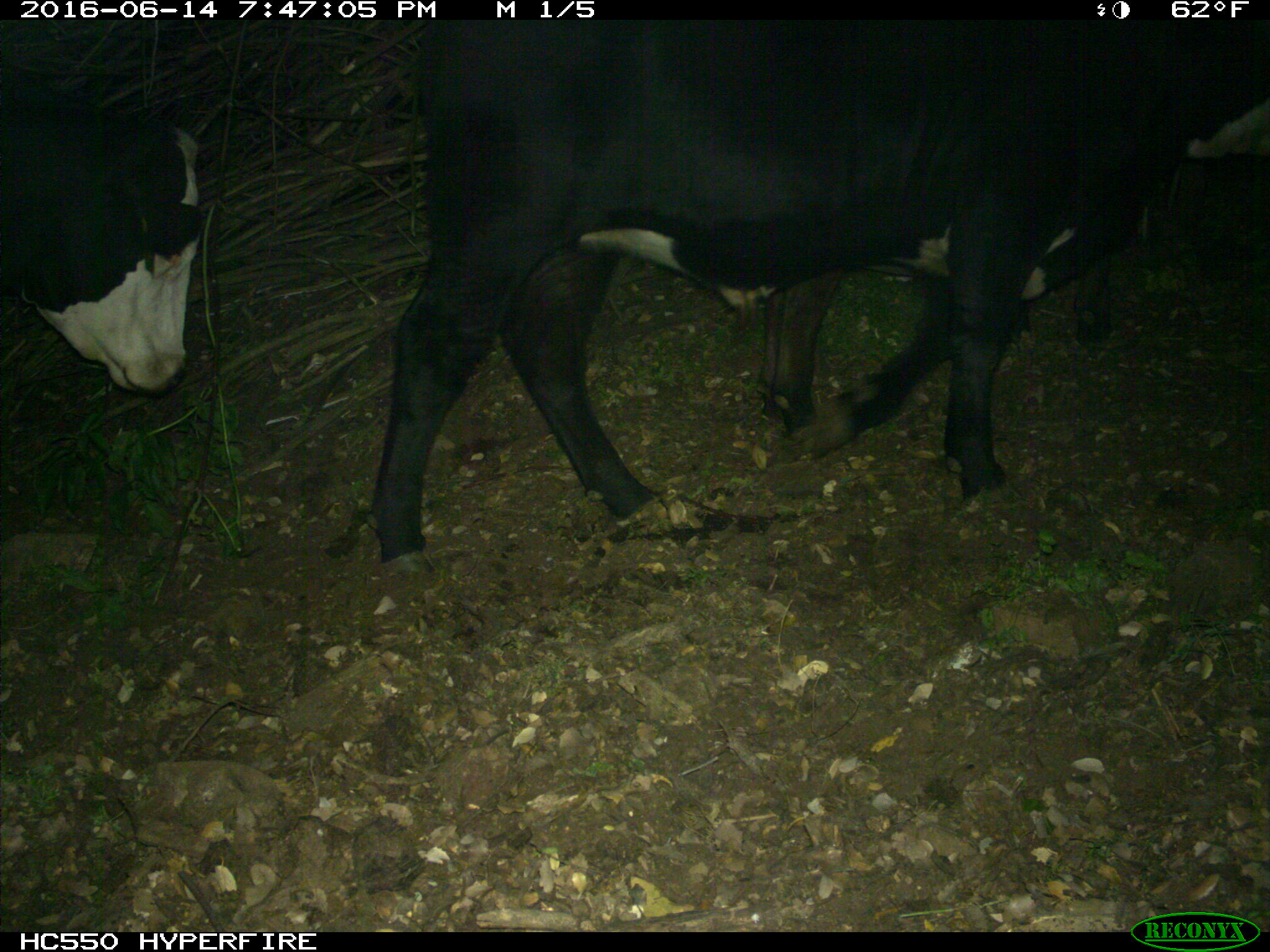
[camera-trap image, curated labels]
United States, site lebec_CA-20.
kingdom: Animalia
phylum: Chordata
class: Mammalia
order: Artiodactyla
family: Bovidae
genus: Bos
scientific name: Bos taurus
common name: domestic cow